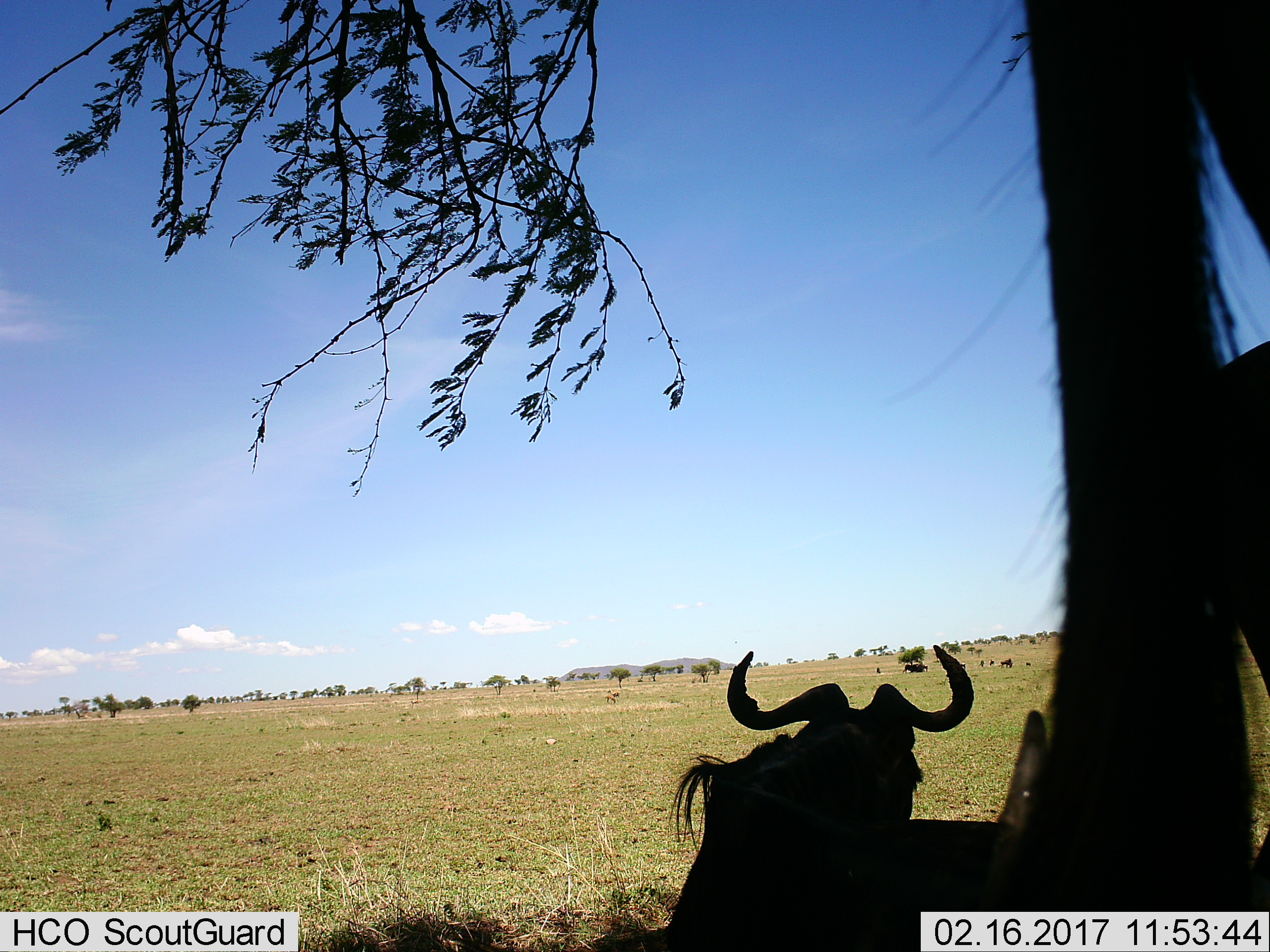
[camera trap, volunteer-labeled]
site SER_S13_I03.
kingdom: Animalia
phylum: Chordata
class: Mammalia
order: Artiodactyla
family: Bovidae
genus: Connochaetes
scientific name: Connochaetes taurinus taurinus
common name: blue wildebeest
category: wildebeestblue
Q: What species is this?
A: Wildebeestblue (blue wildebeest) (Connochaetes taurinus taurinus).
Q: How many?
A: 2.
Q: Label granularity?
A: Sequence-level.